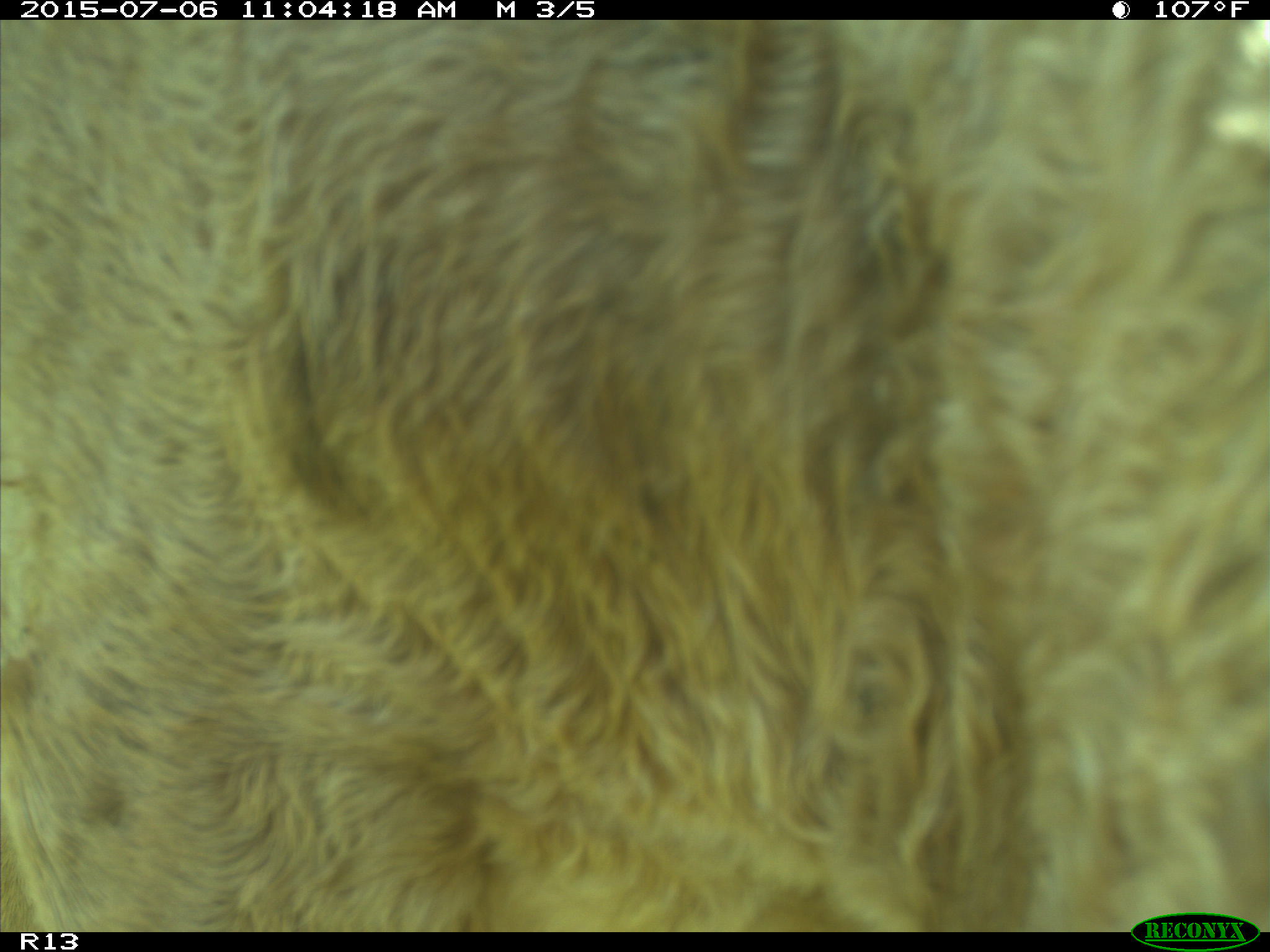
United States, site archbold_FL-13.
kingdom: Animalia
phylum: Chordata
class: Mammalia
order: Artiodactyla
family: Bovidae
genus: Bos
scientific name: Bos taurus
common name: domestic cow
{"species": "Bos taurus (domestic cow)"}